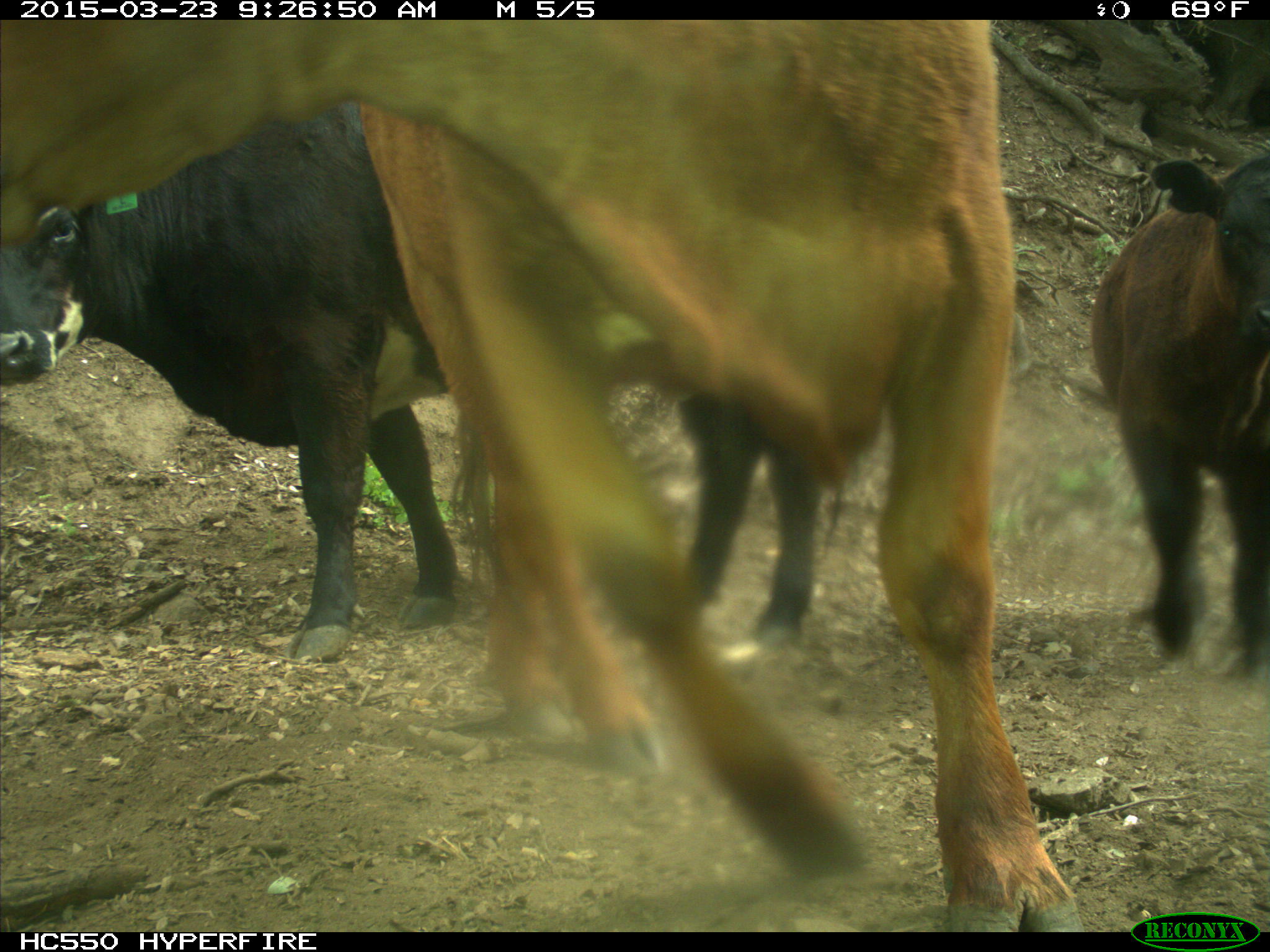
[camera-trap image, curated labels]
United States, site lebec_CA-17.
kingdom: Animalia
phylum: Chordata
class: Mammalia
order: Artiodactyla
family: Bovidae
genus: Bos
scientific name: Bos taurus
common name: domestic cow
Bos taurus (domestic cow).